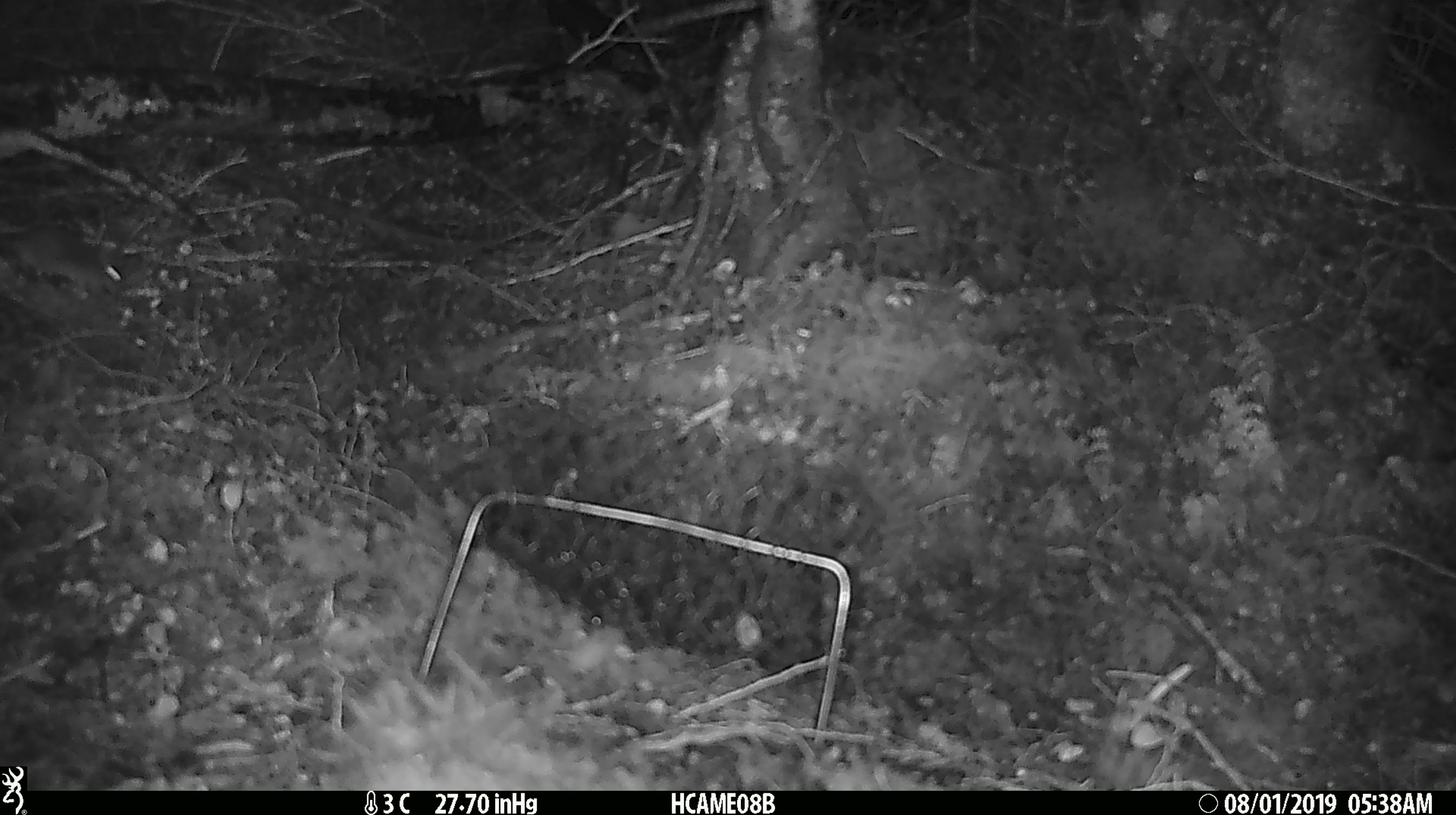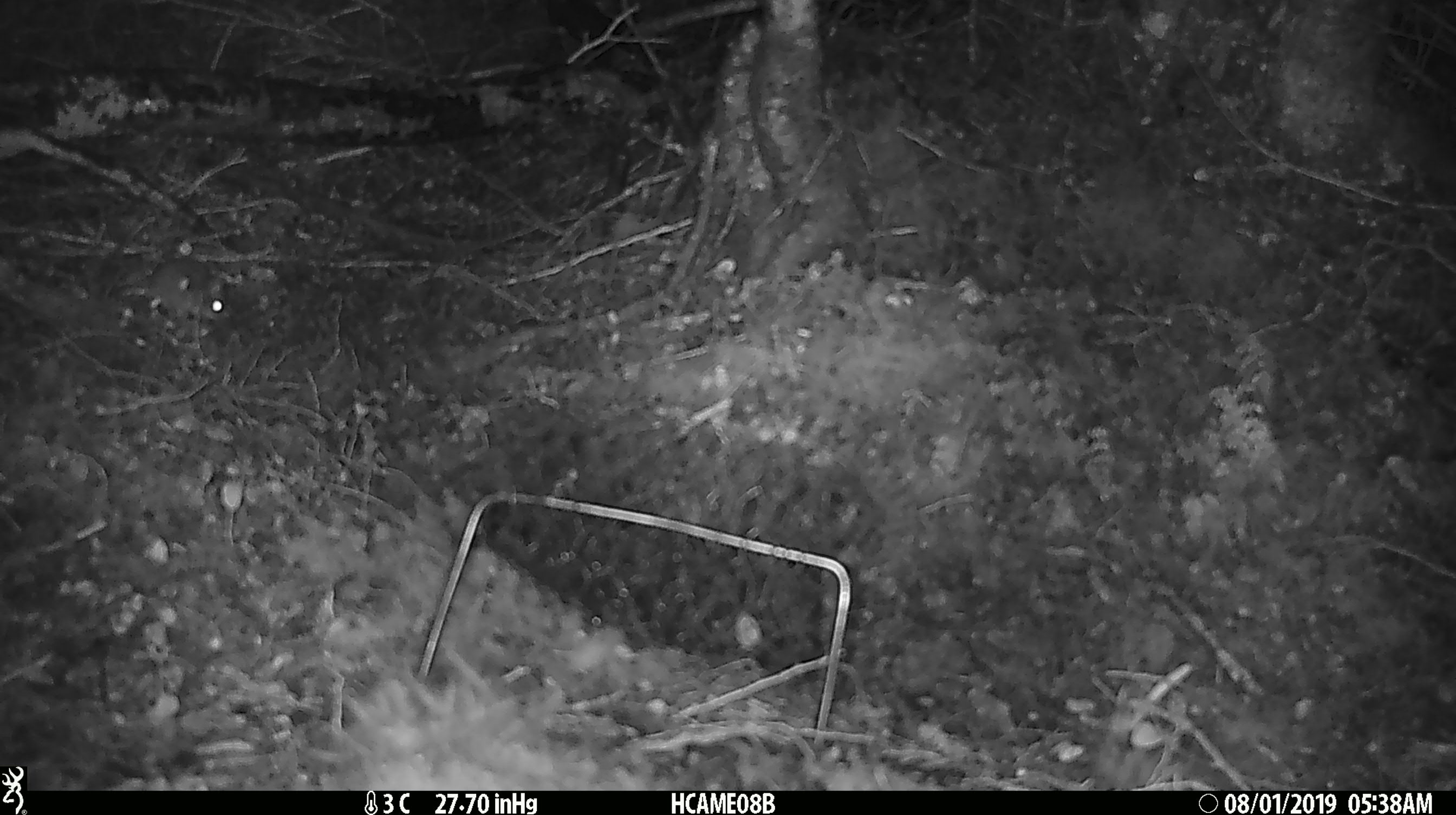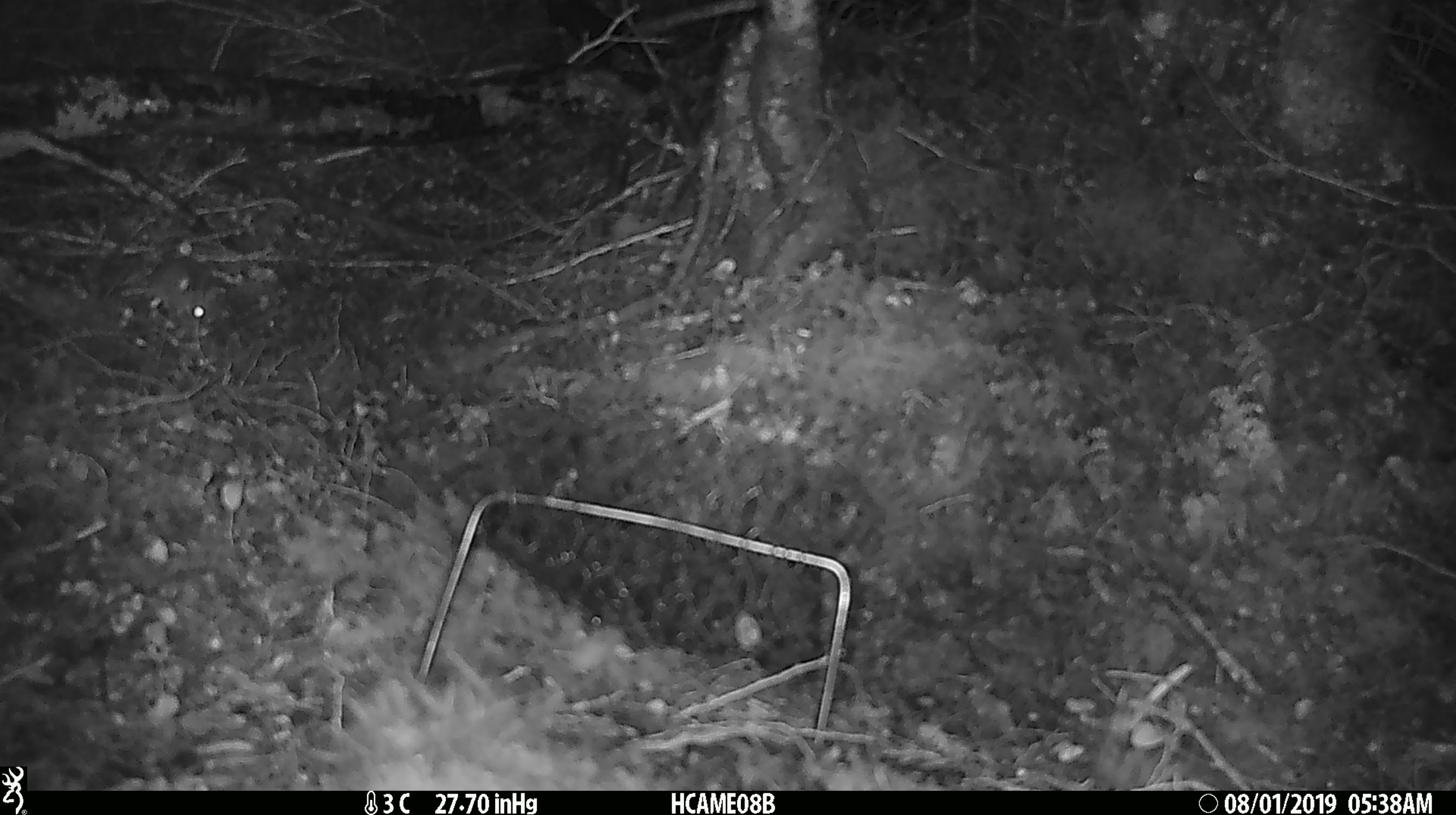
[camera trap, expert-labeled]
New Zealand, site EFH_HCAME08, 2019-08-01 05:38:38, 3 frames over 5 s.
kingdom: Animalia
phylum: Chordata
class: Mammalia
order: Rodentia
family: Muridae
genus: Mus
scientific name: Mus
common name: mouse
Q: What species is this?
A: Mouse (Mus).